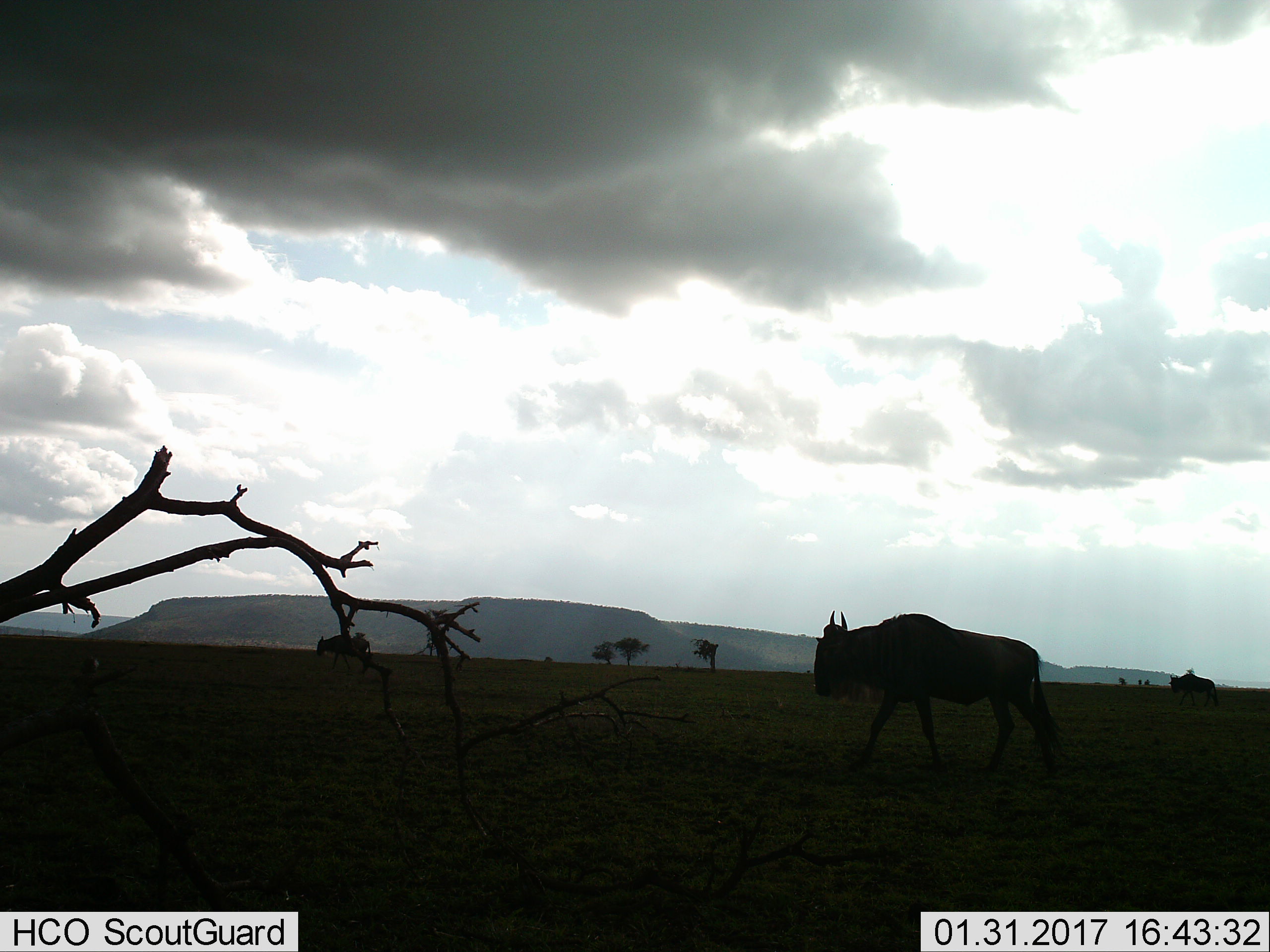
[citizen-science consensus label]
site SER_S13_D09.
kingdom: Animalia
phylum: Chordata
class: Mammalia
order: Artiodactyla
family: Bovidae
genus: Connochaetes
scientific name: Connochaetes taurinus taurinus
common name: blue wildebeest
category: wildebeestblue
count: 3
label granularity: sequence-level